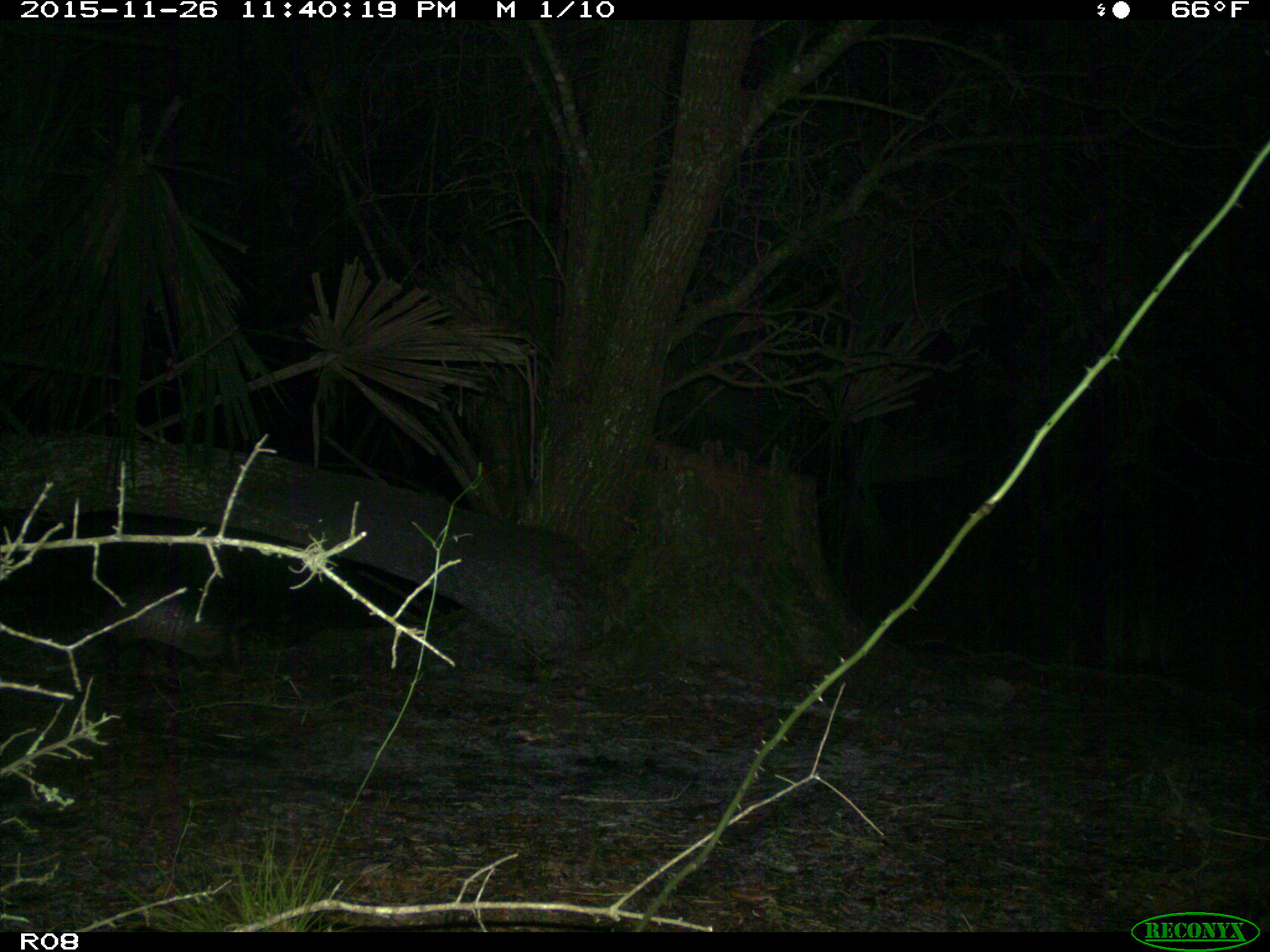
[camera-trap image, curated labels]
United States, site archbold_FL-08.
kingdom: Animalia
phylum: Chordata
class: Mammalia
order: Cingulata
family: Dasypodidae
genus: Dasypus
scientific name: Dasypus novemcinctus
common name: nine-banded armadillo